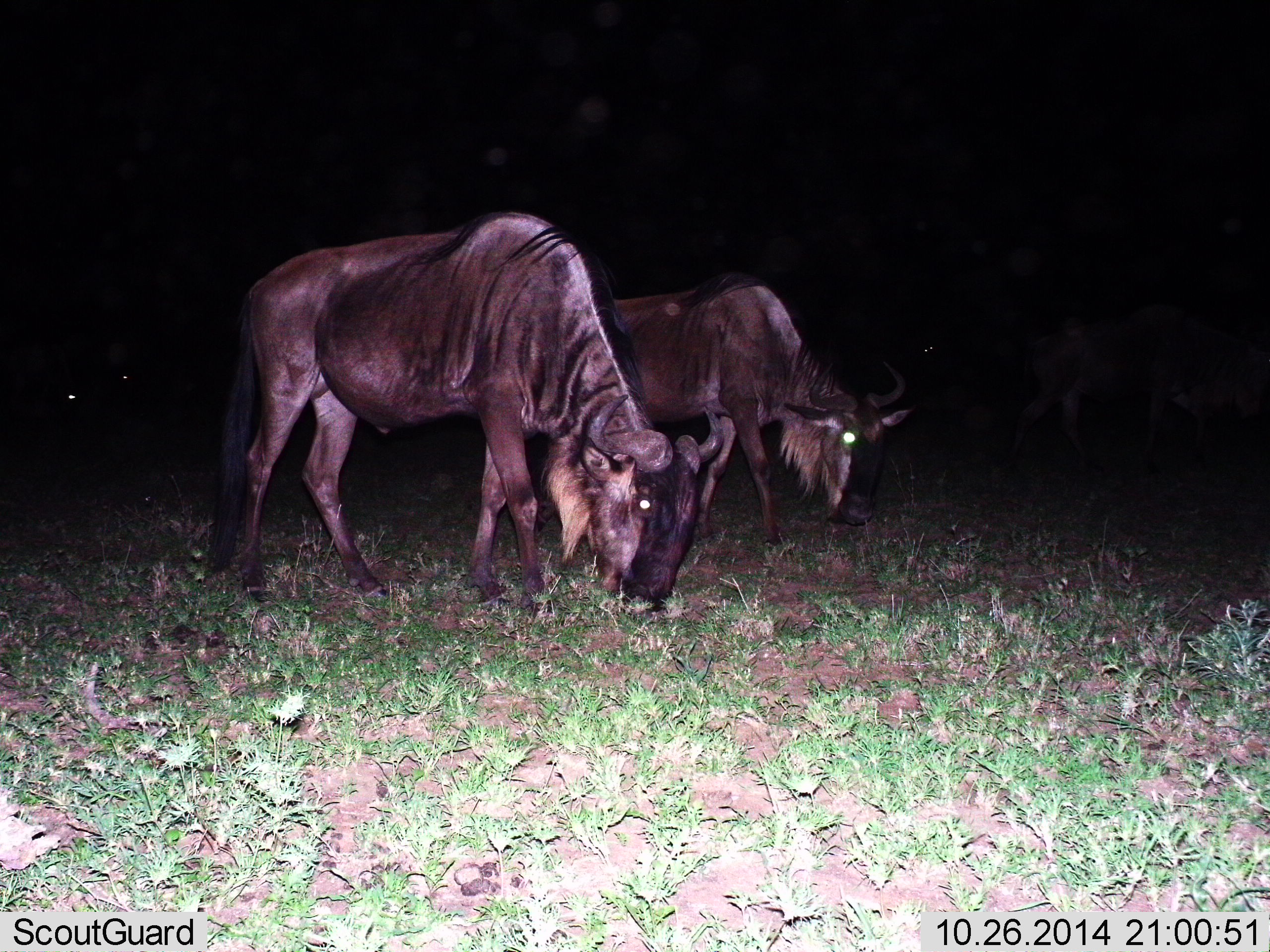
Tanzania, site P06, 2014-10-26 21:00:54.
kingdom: Animalia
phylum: Chordata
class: Mammalia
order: Artiodactyla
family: Bovidae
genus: Connochaetes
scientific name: Connochaetes taurinus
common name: blue wildebeest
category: wildebeest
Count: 3.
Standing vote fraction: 30%.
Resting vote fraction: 0%.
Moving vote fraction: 10%.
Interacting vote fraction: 0%.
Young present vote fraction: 0%.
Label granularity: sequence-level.